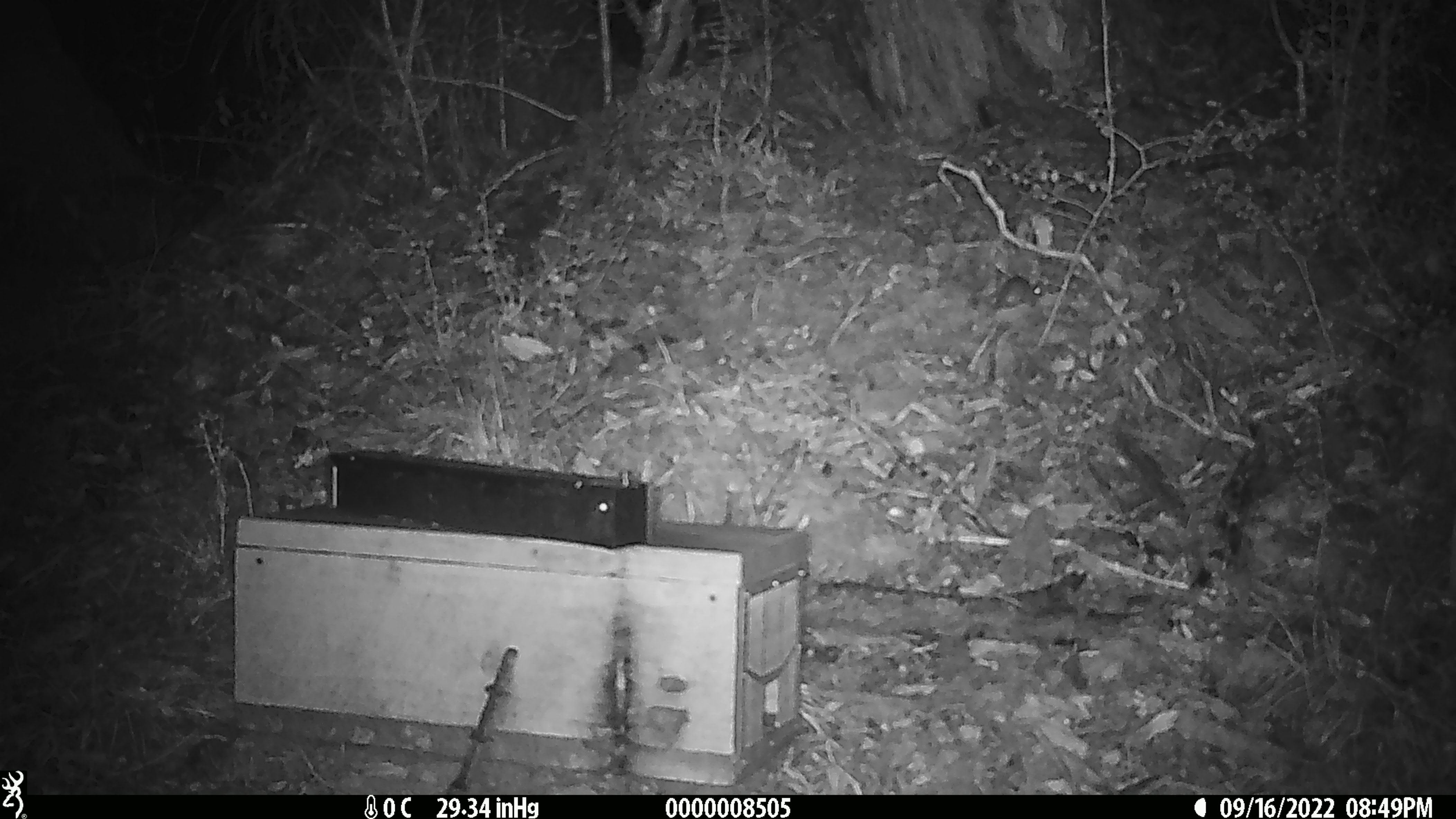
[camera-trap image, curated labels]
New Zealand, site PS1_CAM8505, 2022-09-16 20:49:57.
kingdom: Animalia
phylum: Chordata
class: Mammalia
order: Rodentia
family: Muridae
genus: Mus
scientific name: Mus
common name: mouse